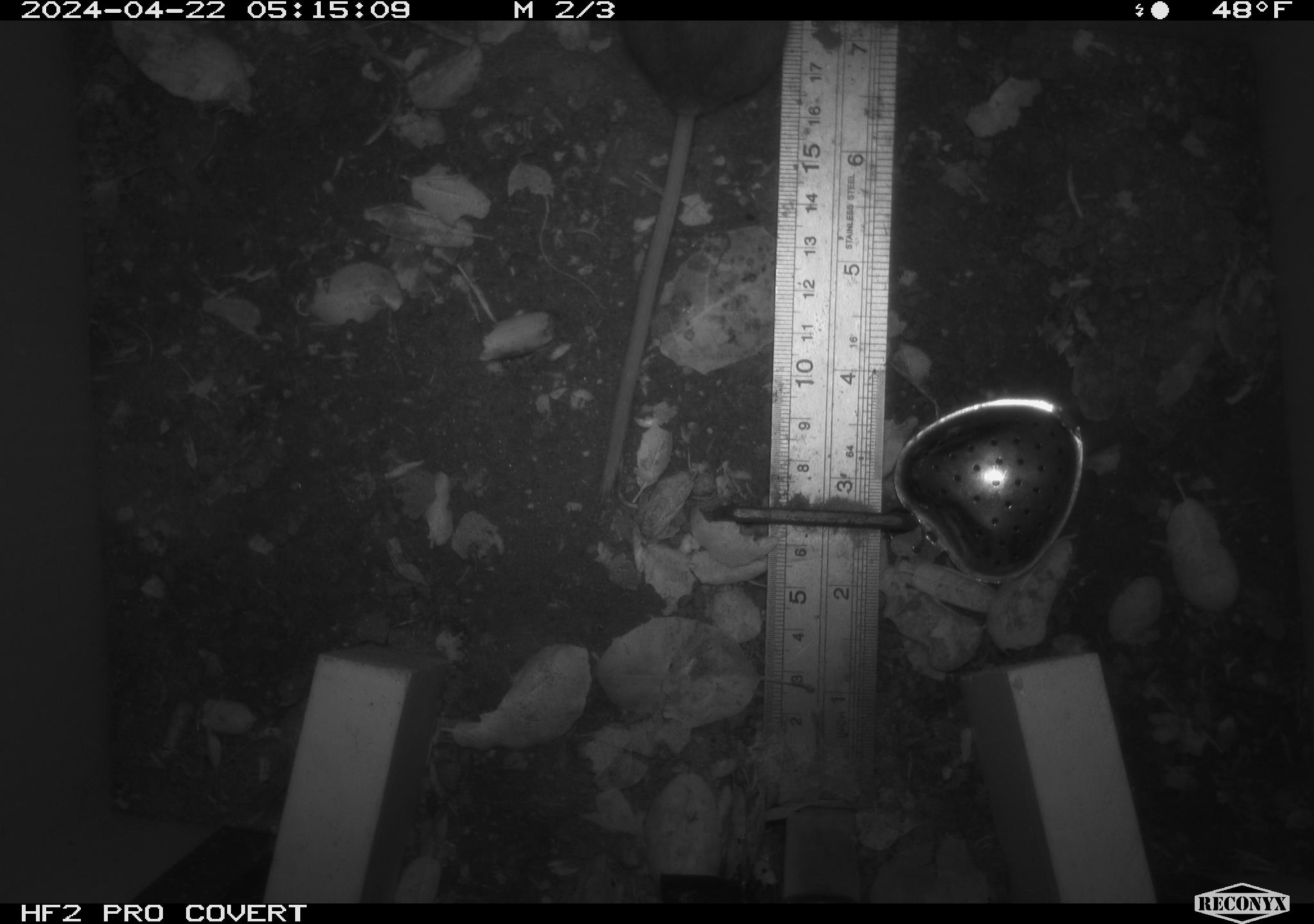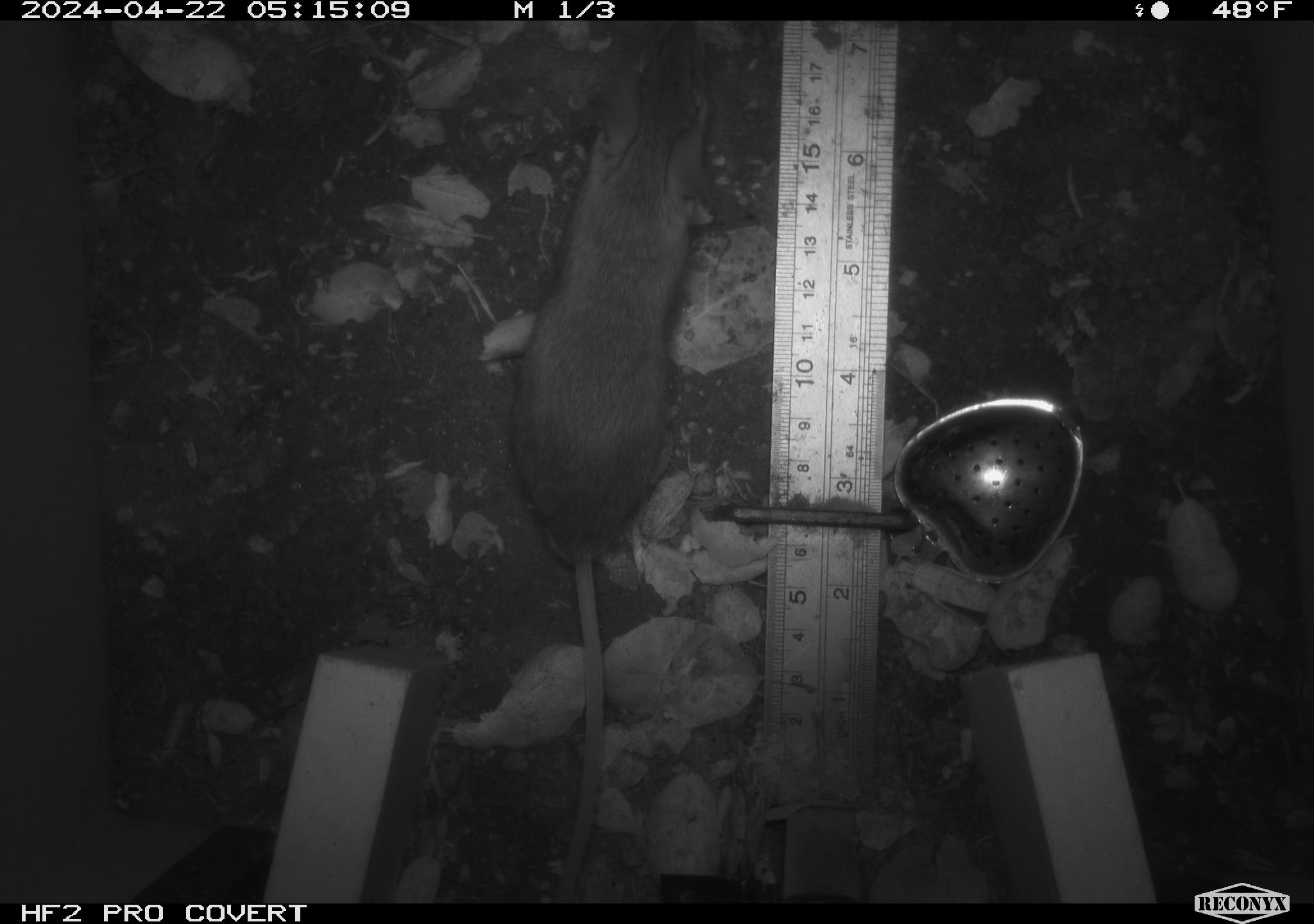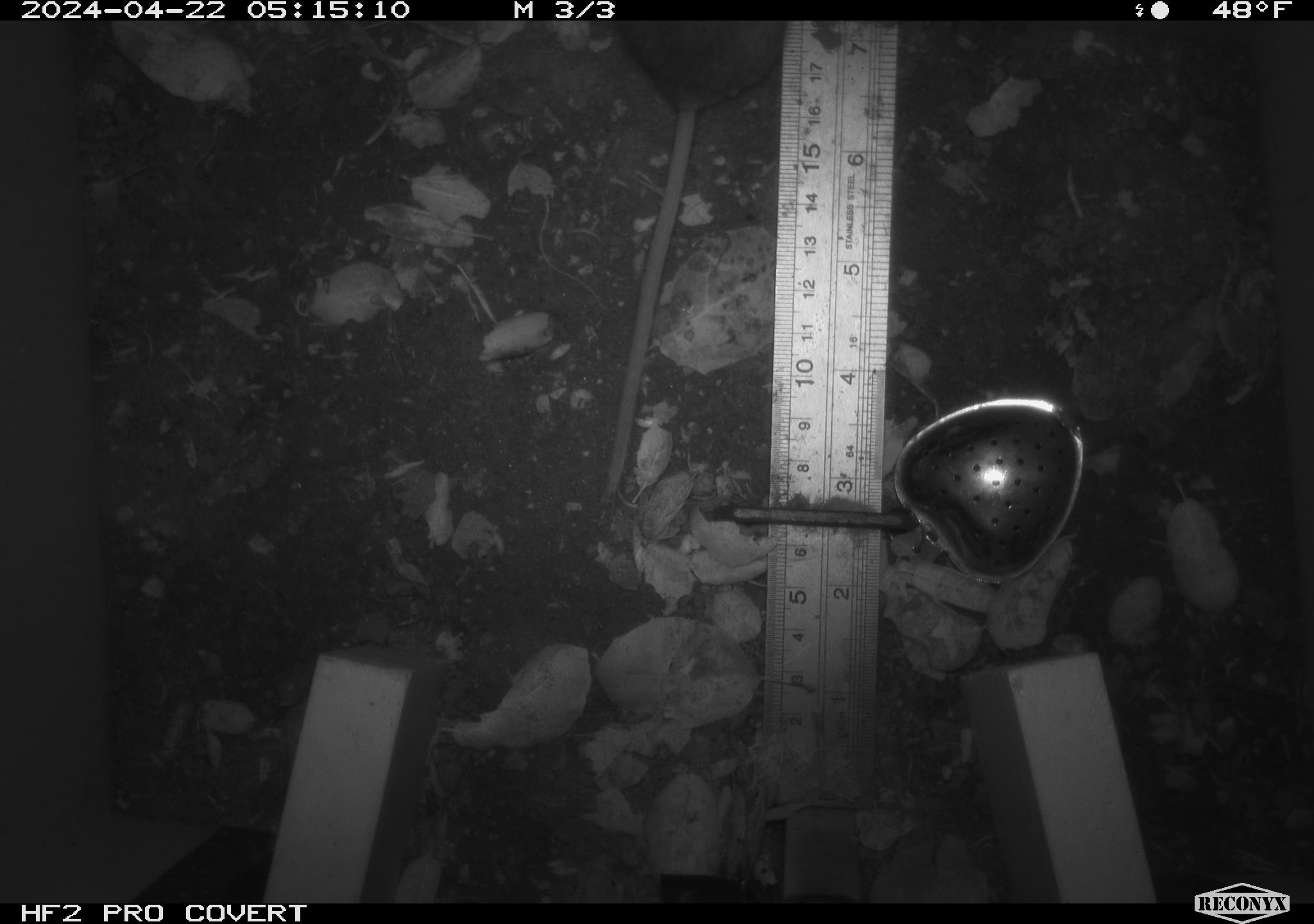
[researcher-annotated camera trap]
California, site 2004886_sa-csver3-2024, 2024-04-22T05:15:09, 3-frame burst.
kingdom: Animalia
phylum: Chordata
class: Mammalia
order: Rodentia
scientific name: Rodentia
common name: rodent